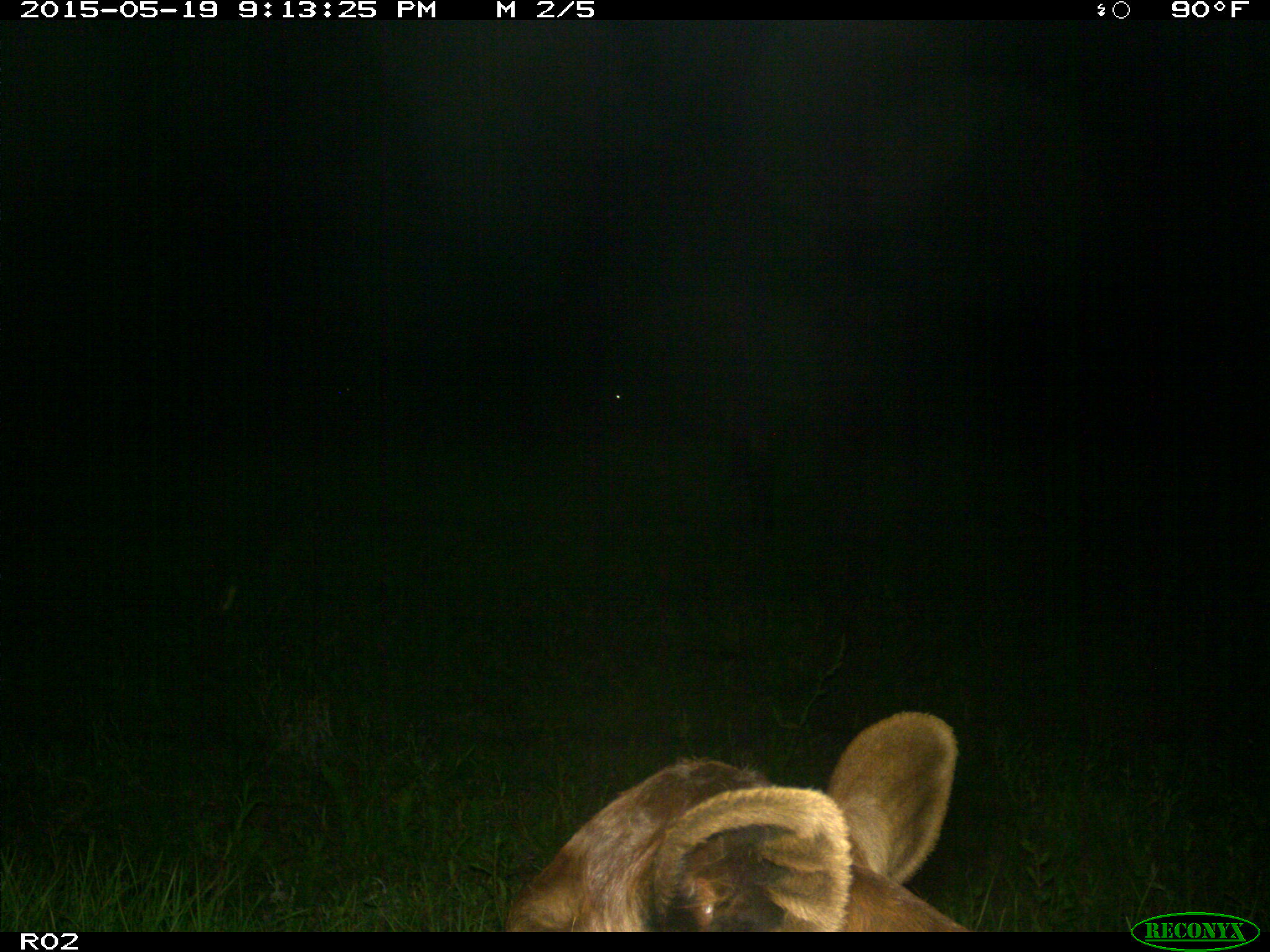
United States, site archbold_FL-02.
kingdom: Animalia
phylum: Chordata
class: Mammalia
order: Artiodactyla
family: Bovidae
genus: Bos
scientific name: Bos taurus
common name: domestic cow